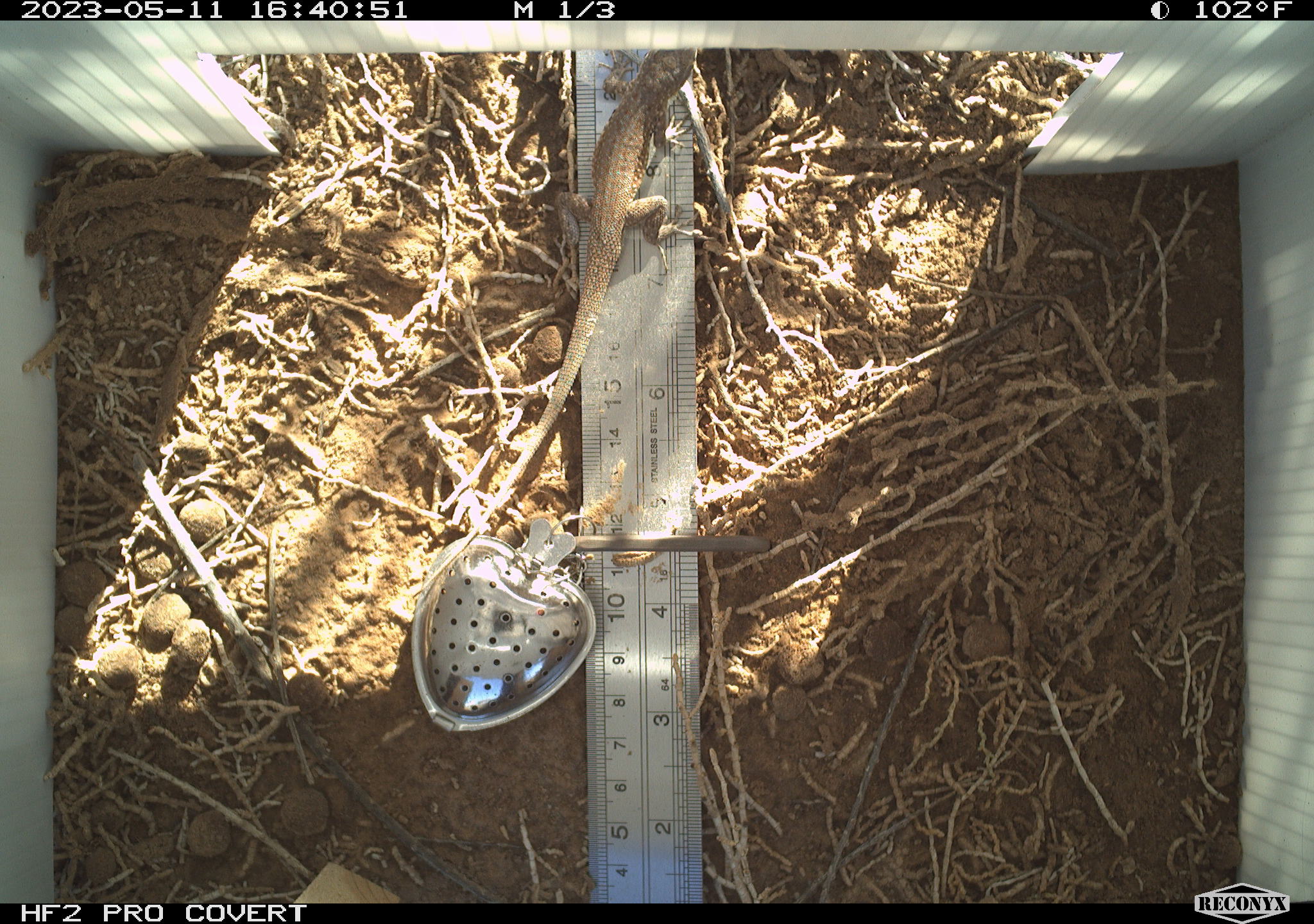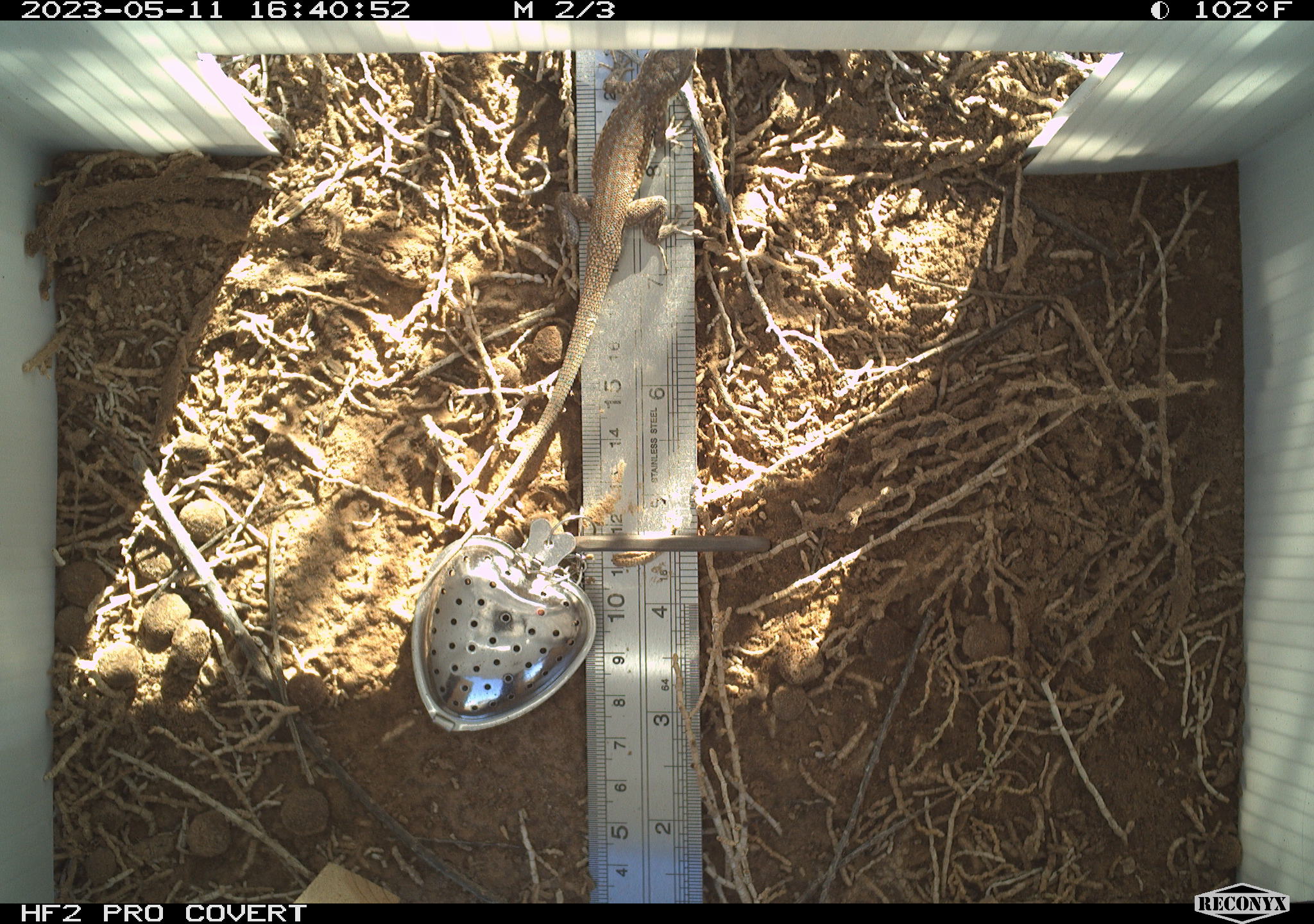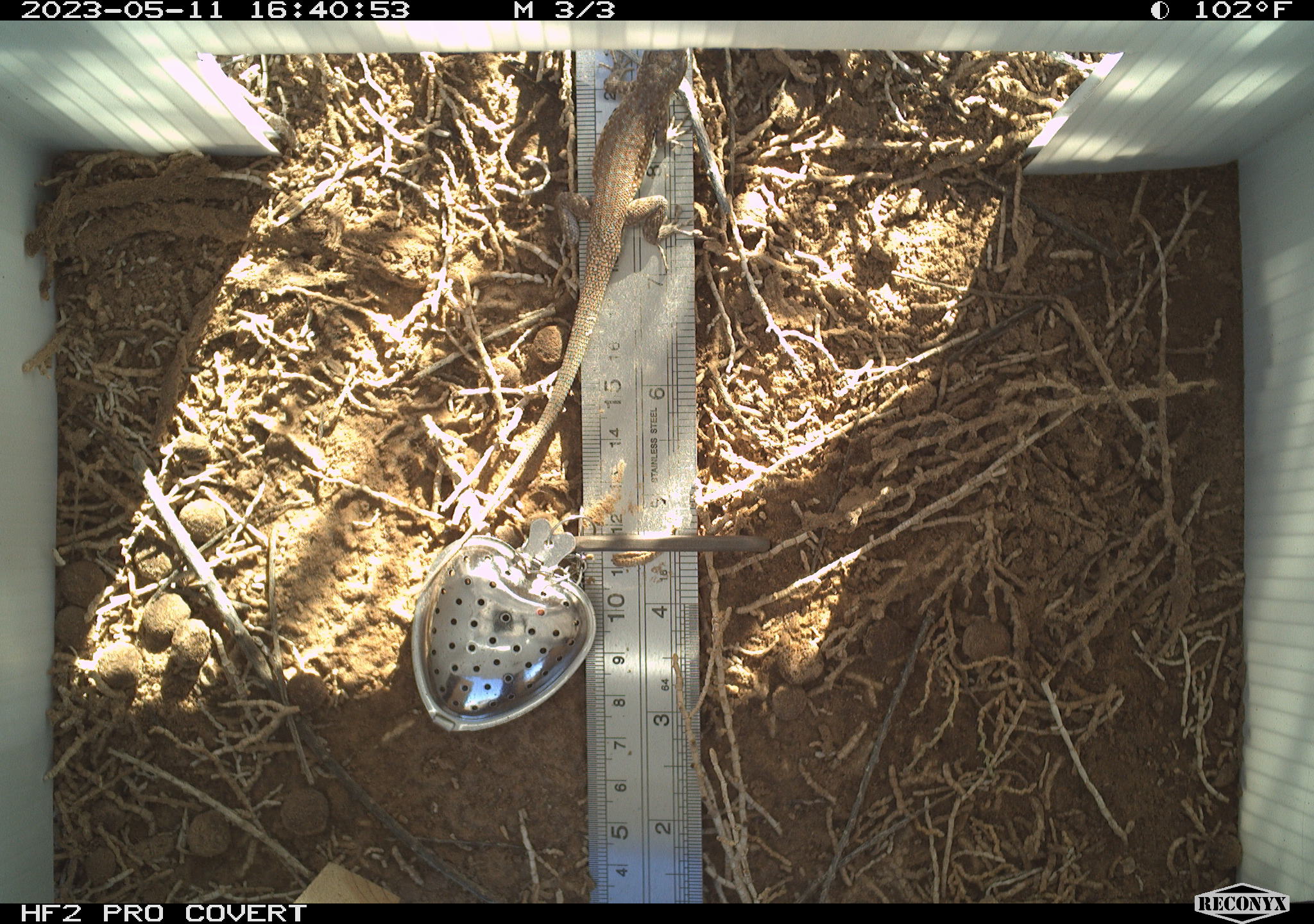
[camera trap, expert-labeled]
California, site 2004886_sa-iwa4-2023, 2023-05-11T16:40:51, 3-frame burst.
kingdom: Animalia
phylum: Chordata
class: Reptilia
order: Squamata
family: Phrynosomatidae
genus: Uta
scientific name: Uta stansburiana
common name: common side-blotched lizard